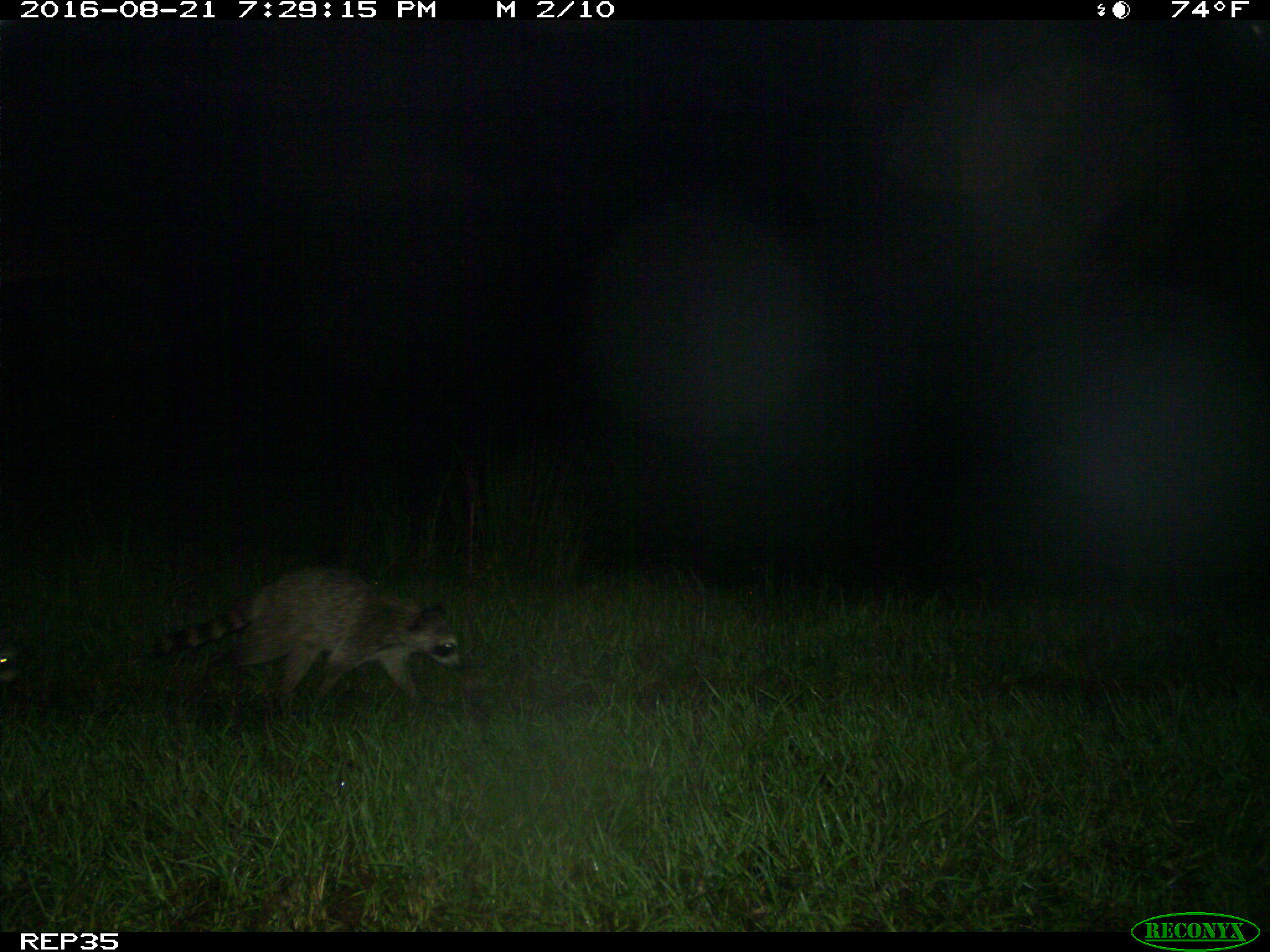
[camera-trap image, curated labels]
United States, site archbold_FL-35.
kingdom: Animalia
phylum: Chordata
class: Mammalia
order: Carnivora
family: Procyonidae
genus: Procyon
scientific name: Procyon lotor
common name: common raccoon